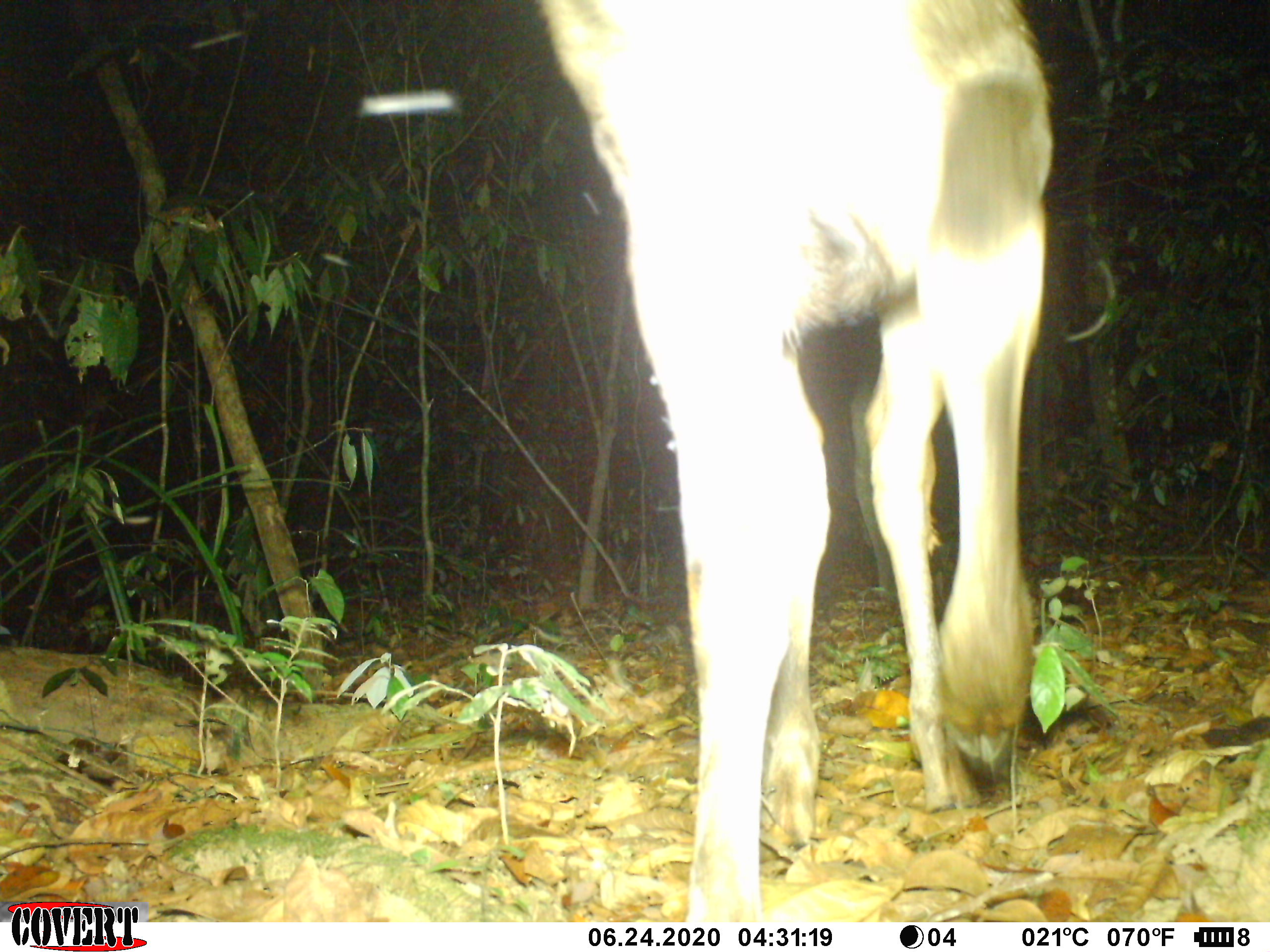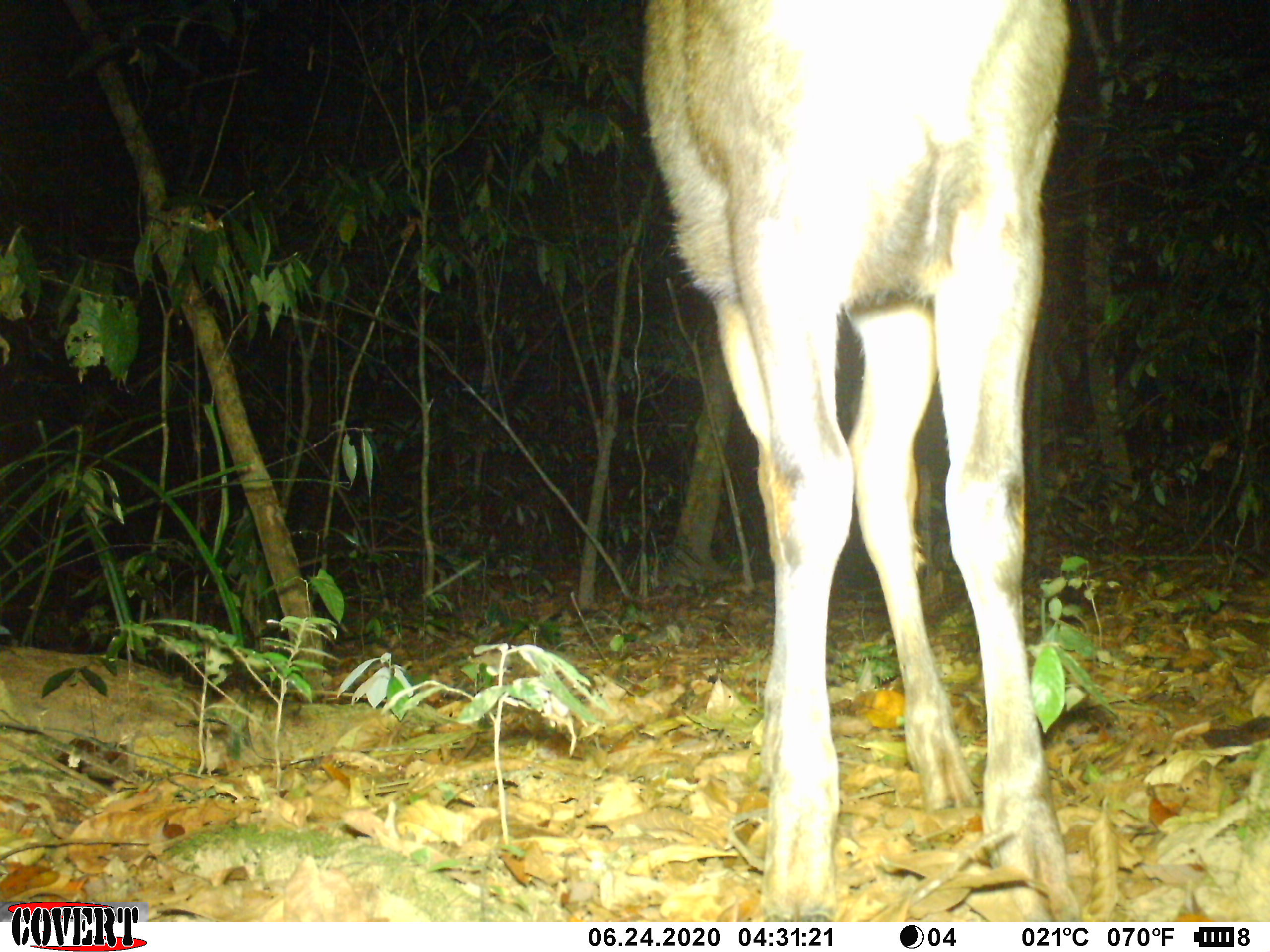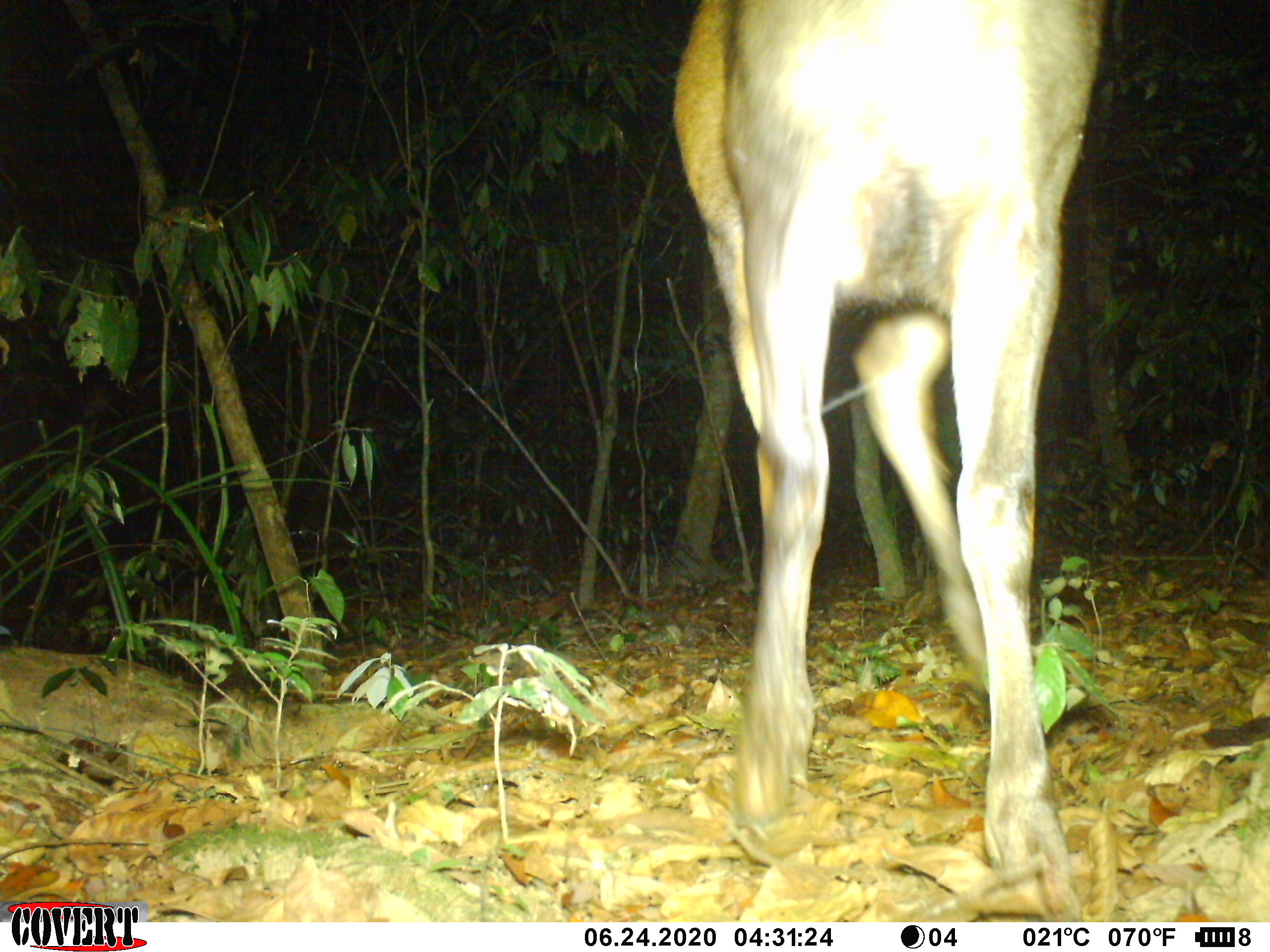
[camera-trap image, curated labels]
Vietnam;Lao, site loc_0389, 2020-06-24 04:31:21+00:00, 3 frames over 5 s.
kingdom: Animalia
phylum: Chordata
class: Mammalia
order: Artiodactyla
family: Cervidae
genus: Rusa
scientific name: Rusa unicolor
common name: sambar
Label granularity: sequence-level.